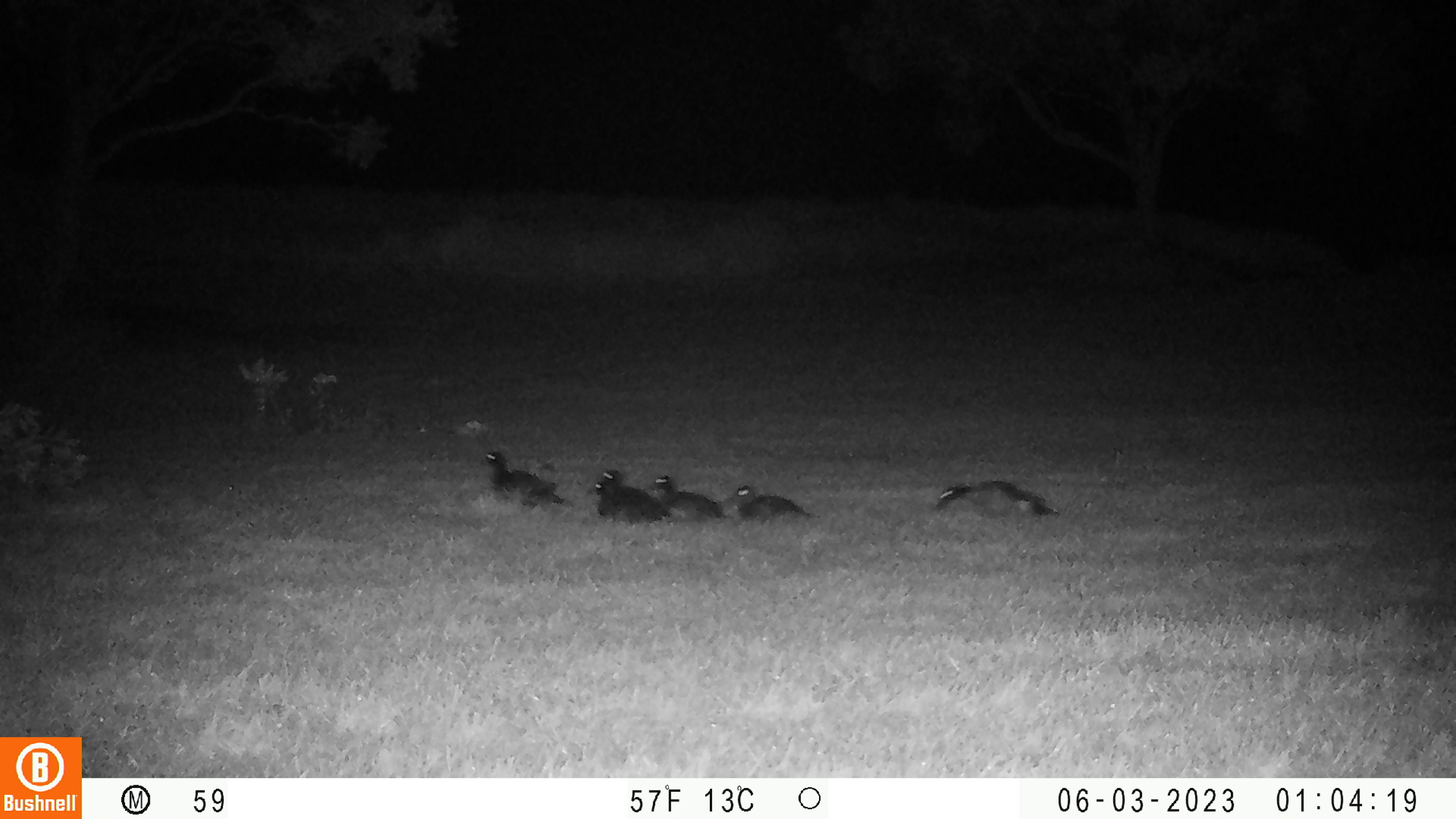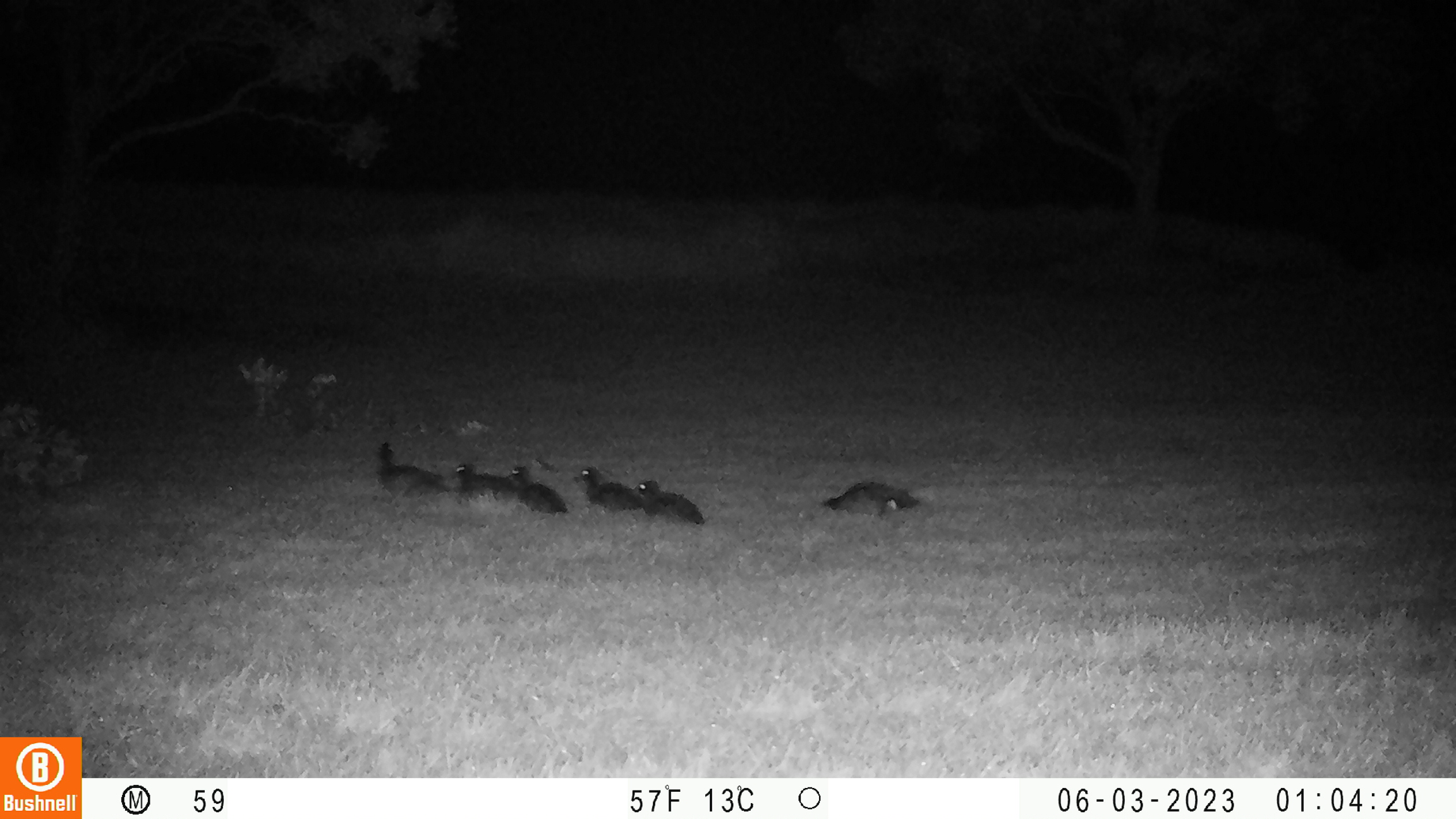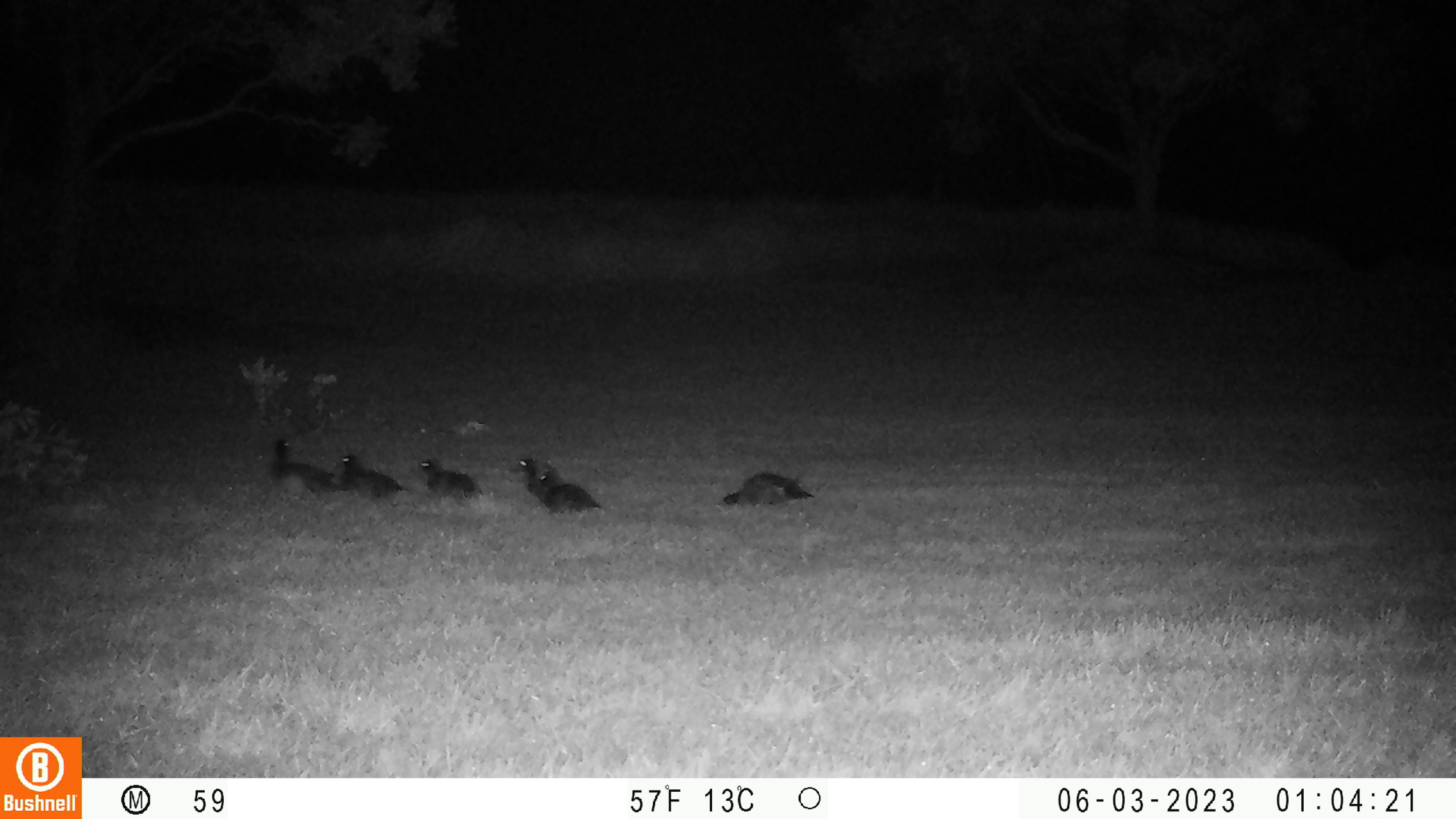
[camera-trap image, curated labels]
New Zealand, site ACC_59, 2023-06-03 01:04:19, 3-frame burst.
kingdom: Animalia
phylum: Chordata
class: Aves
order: Anseriformes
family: Anatidae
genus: Anas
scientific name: Anas chlorotis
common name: brown teal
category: pateke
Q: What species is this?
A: Pateke (brown teal) (Anas chlorotis).